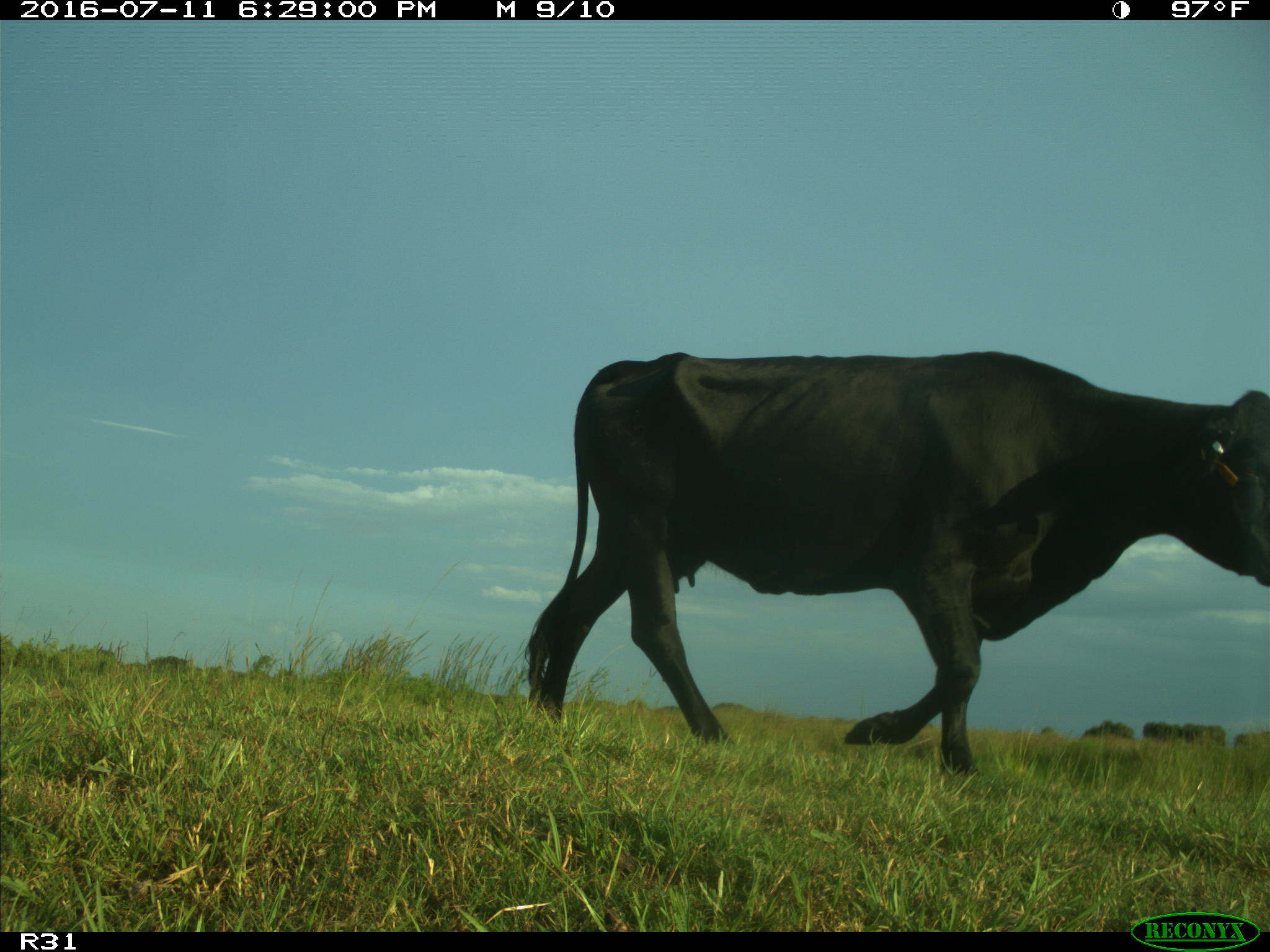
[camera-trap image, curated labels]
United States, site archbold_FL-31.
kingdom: Animalia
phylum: Chordata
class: Mammalia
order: Artiodactyla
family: Bovidae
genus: Bos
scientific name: Bos taurus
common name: domestic cow